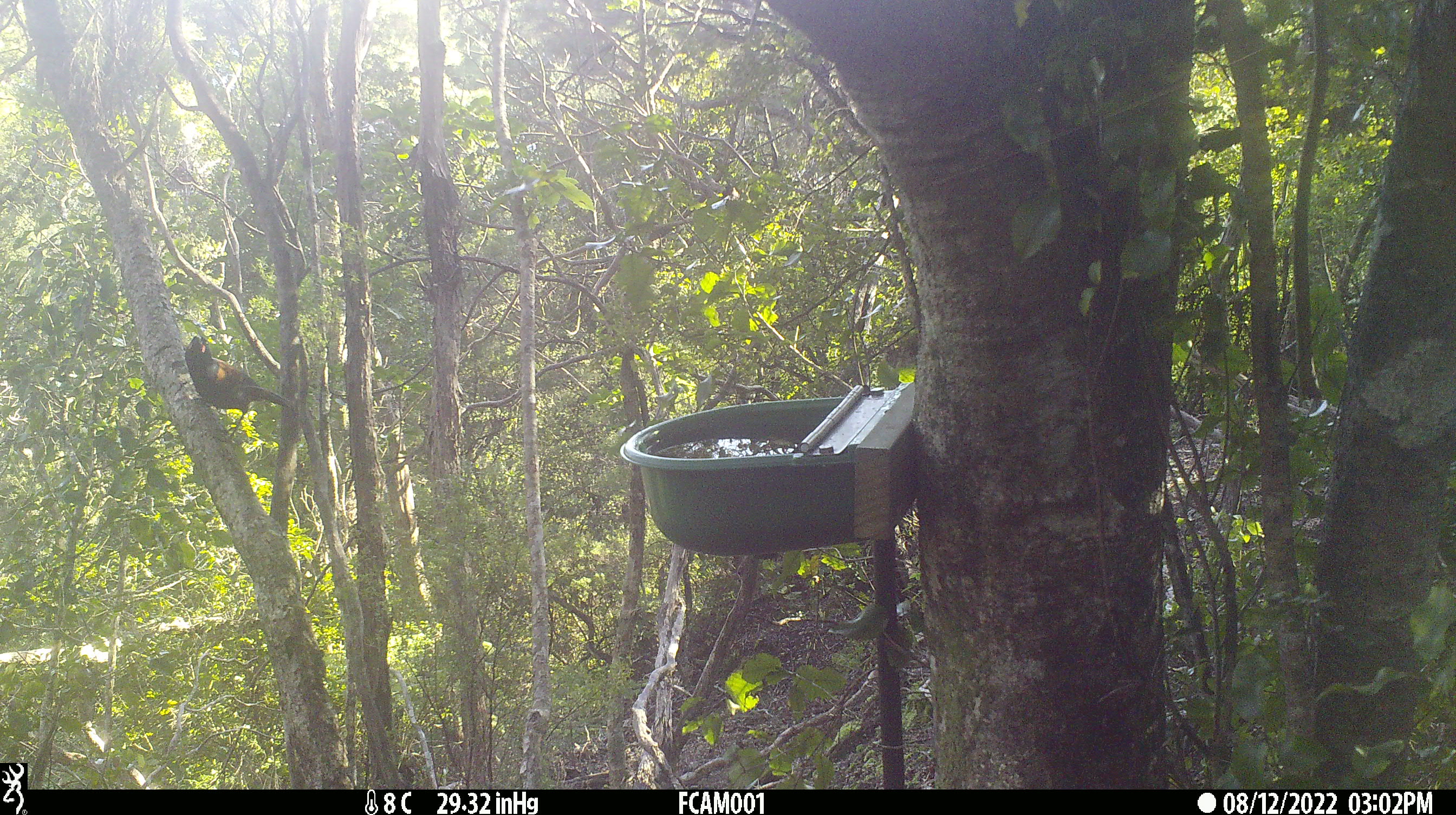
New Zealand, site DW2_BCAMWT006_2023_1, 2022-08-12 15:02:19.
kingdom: Animalia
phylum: Chordata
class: Aves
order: Passeriformes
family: Callaeidae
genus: Philesturnus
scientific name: Philesturnus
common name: saddlebacks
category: tieke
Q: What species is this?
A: Tieke (saddlebacks) (Philesturnus).